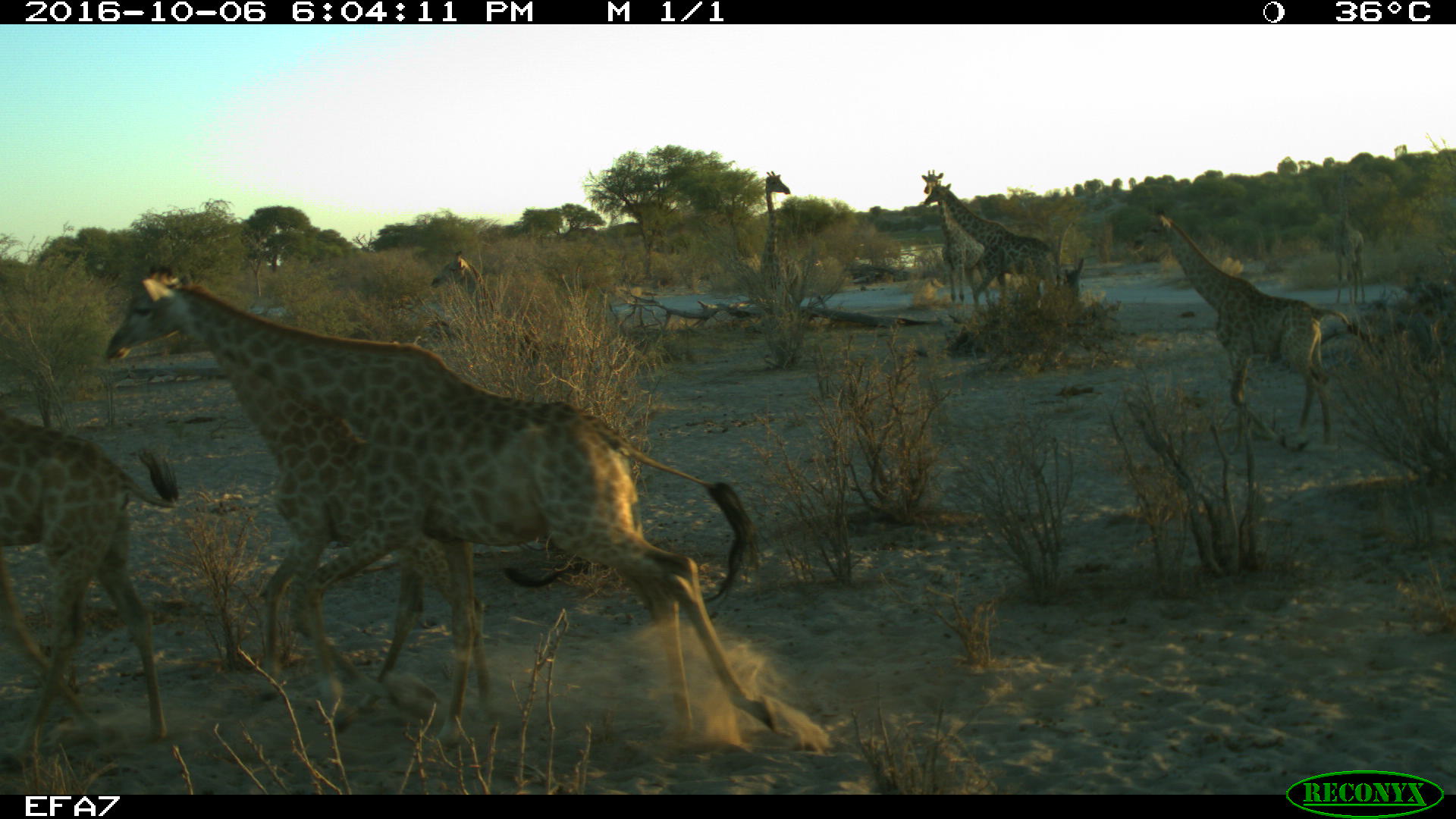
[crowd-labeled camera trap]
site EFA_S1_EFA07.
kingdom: Animalia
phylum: Chordata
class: Mammalia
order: Artiodactyla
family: Giraffidae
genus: Giraffa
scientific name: Giraffa camelopardalis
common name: giraffe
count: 7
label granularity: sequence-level